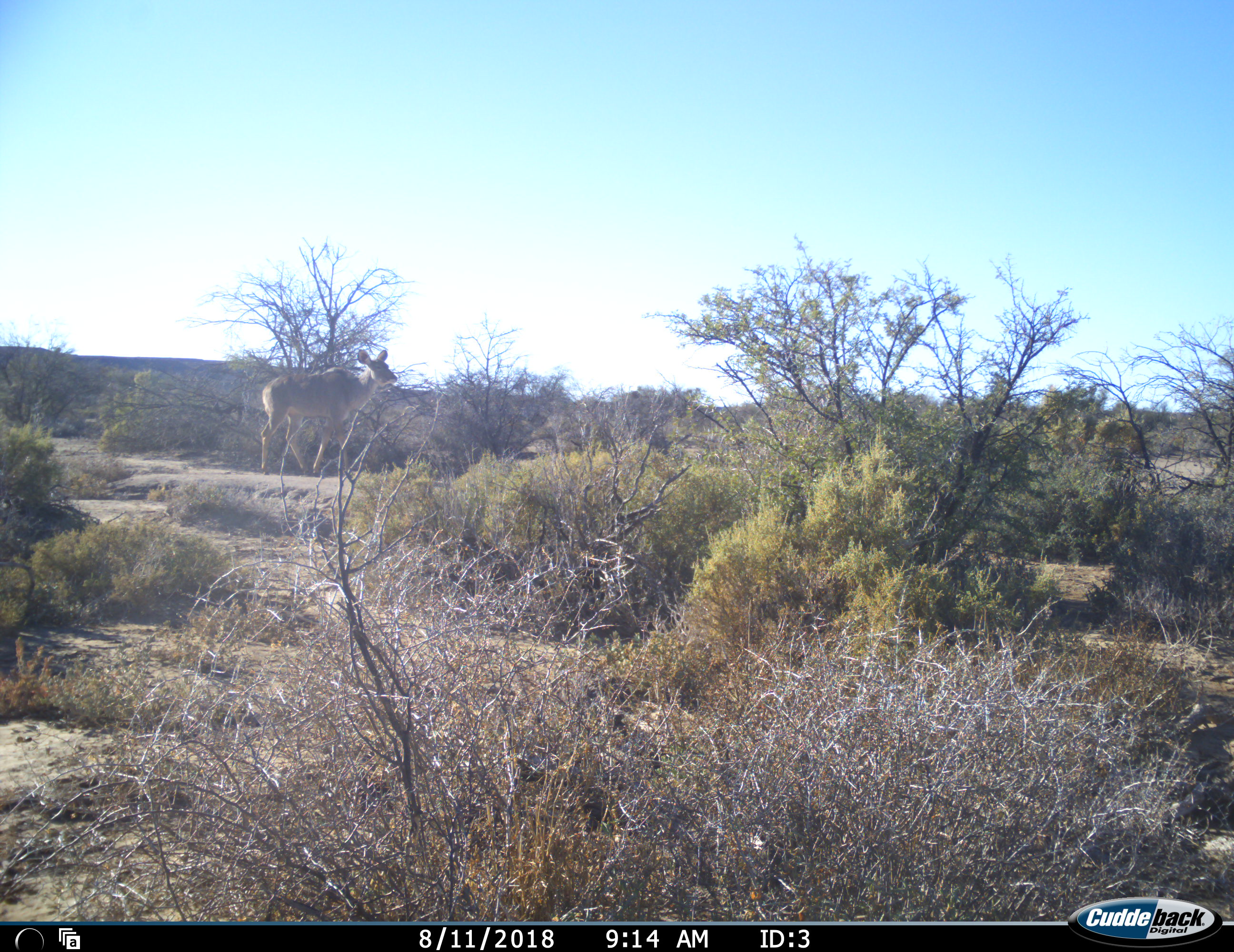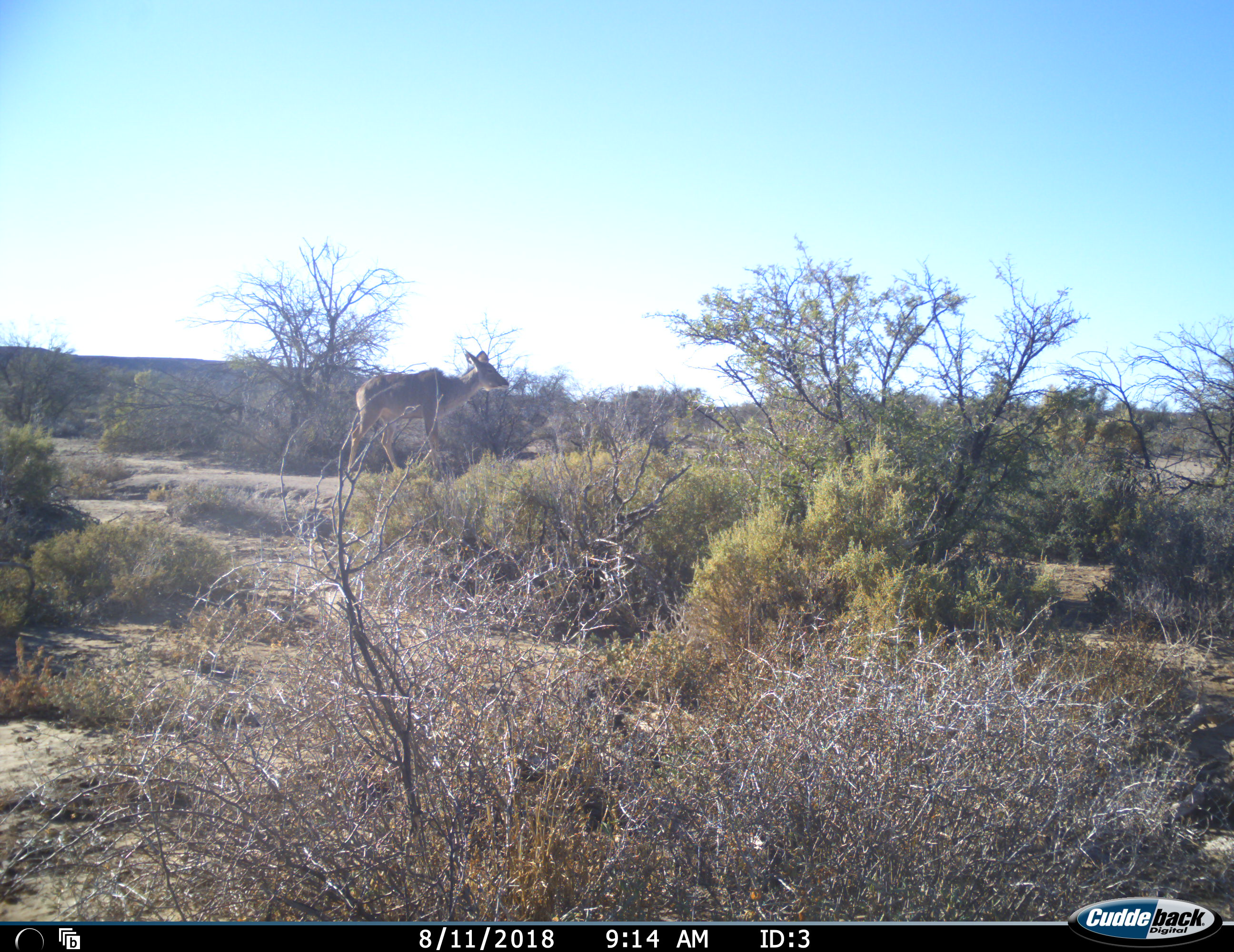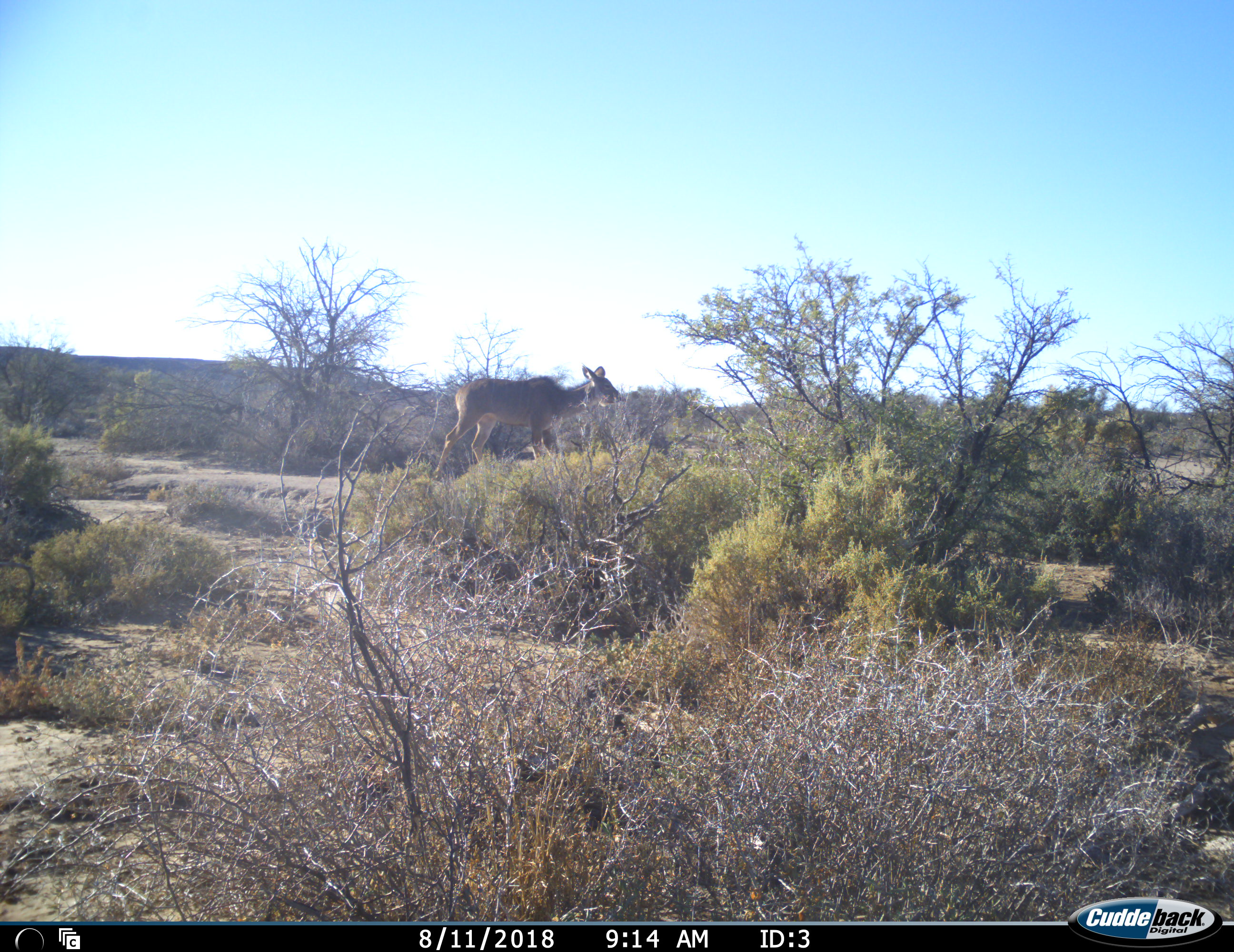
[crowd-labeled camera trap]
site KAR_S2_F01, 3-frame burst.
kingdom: Animalia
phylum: Chordata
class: Mammalia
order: Artiodactyla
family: Bovidae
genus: Tragelaphus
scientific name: Tragelaphus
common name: kudu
Kudu (Tragelaphus), count 1. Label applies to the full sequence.